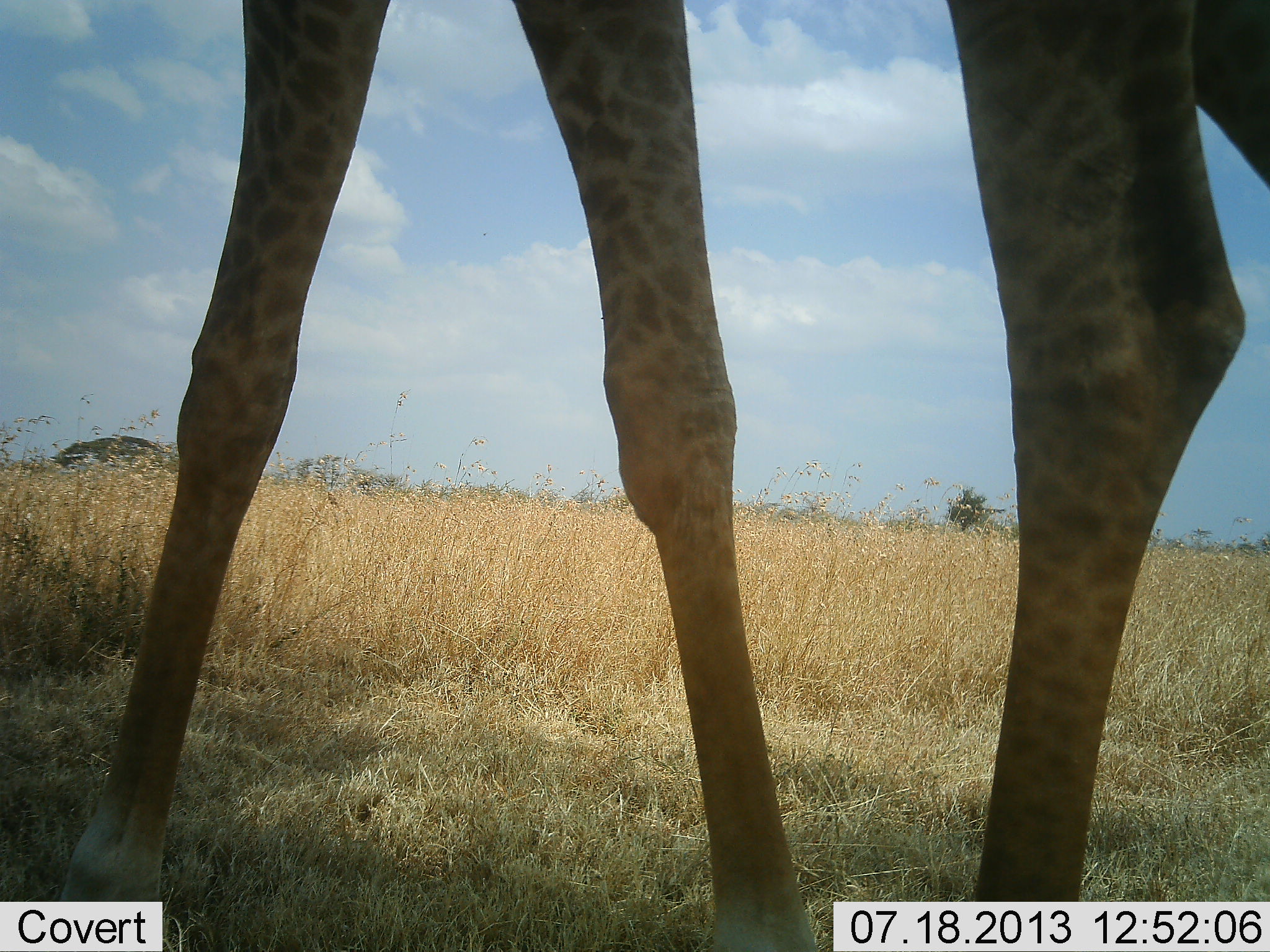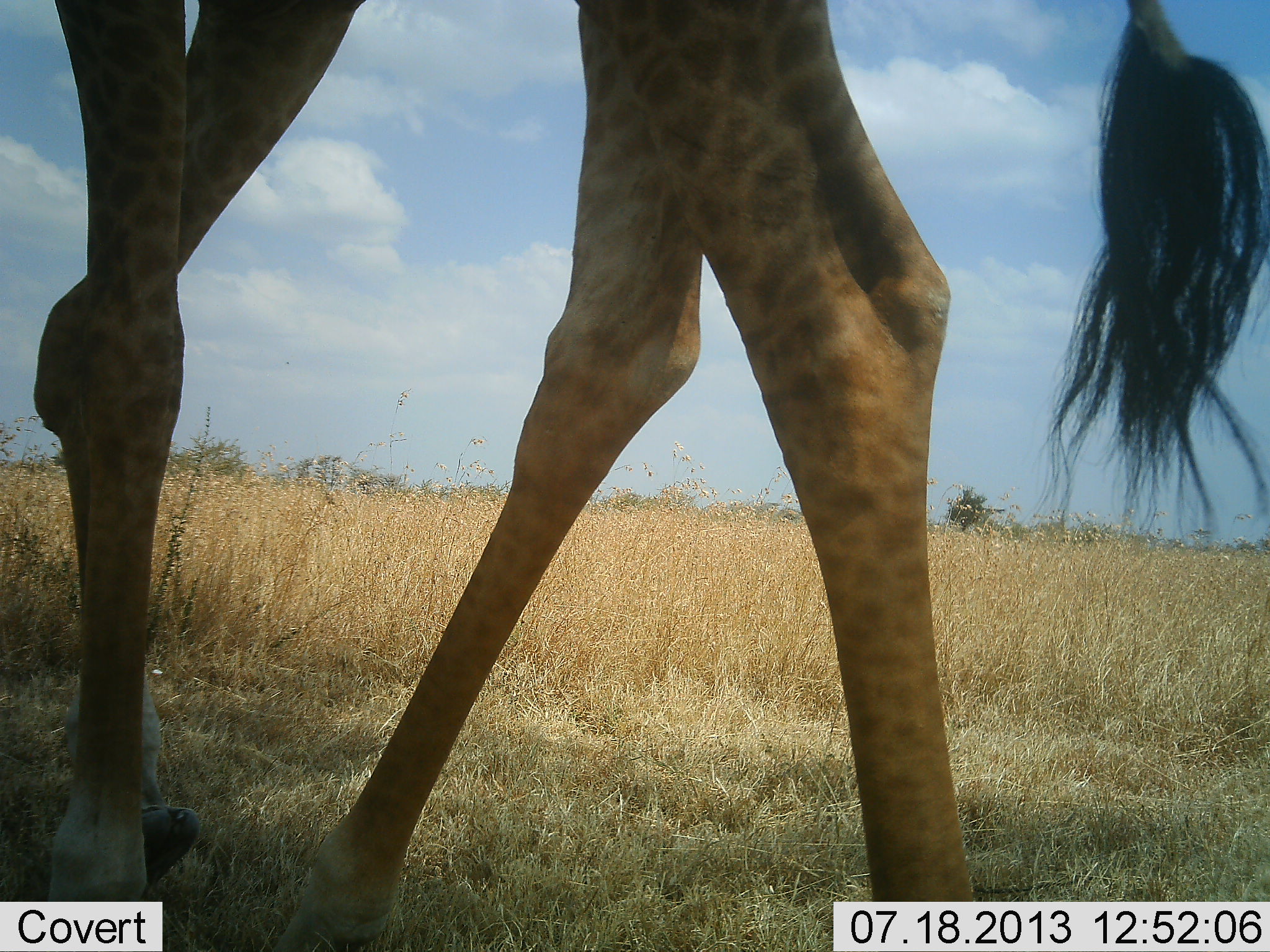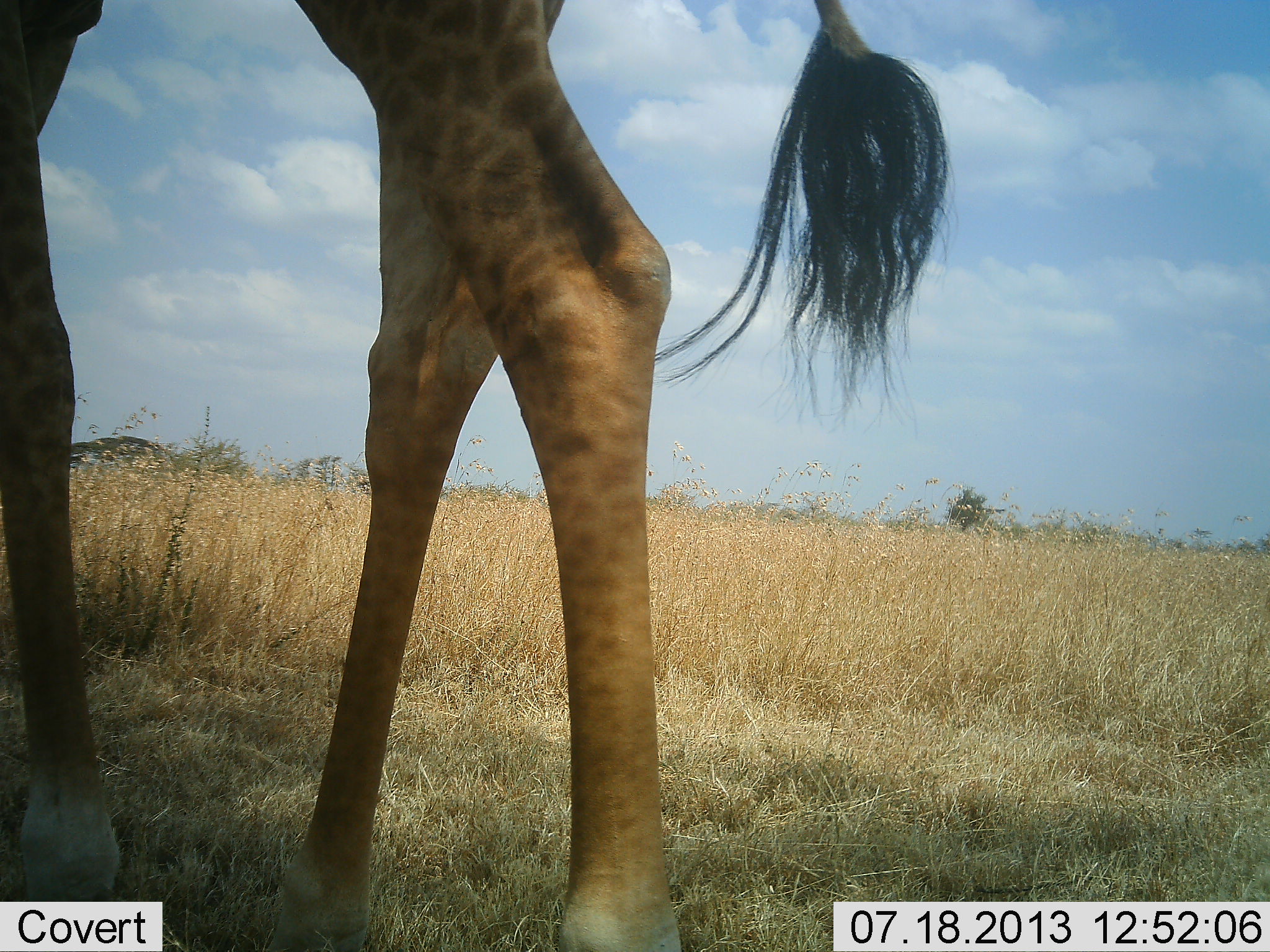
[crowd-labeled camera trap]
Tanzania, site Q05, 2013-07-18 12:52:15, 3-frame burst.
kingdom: Animalia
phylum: Chordata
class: Mammalia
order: Artiodactyla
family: Giraffidae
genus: Giraffa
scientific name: Giraffa camelopardalis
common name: giraffe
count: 1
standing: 15%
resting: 0%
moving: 88%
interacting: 0%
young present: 0%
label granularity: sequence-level